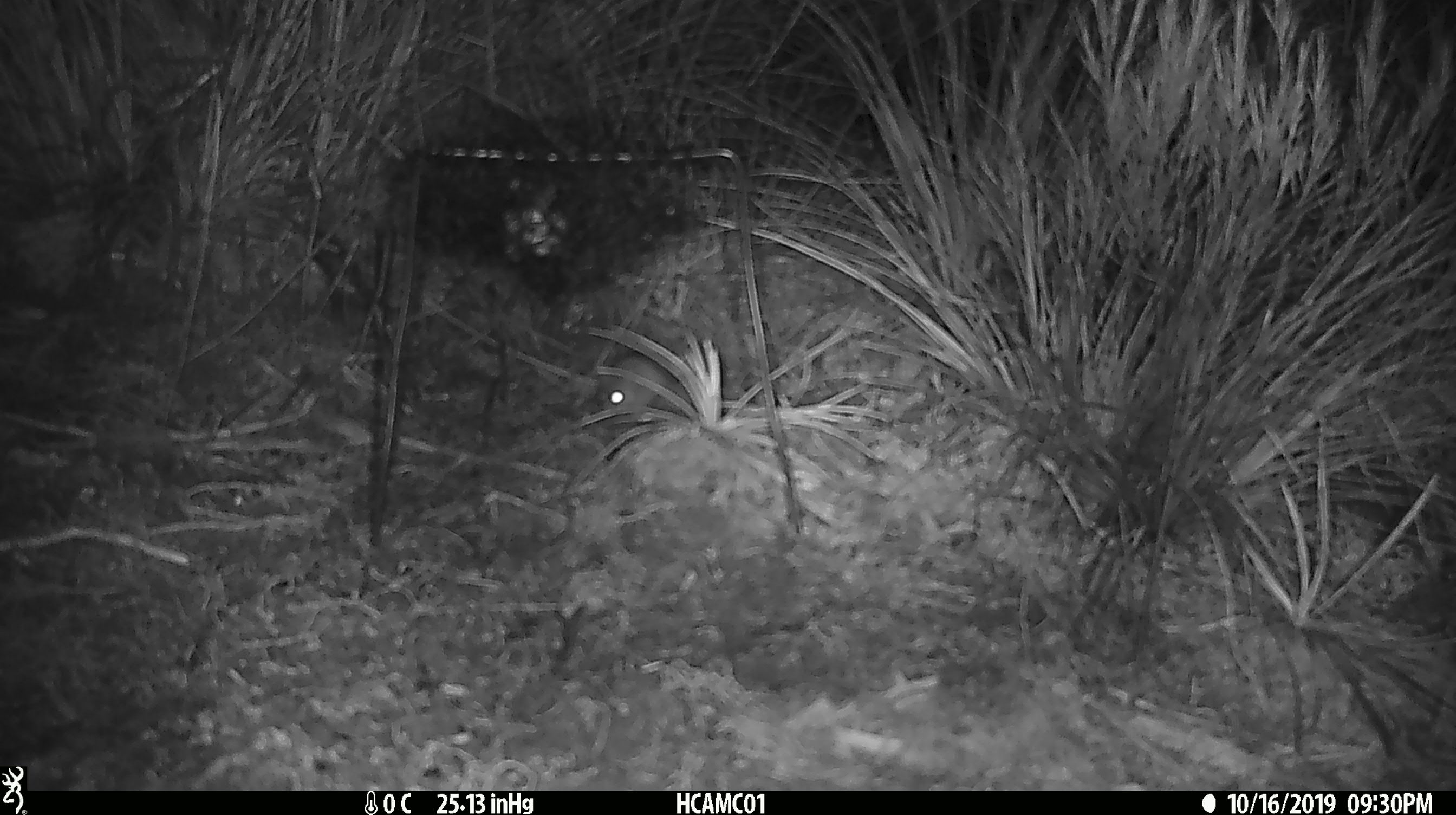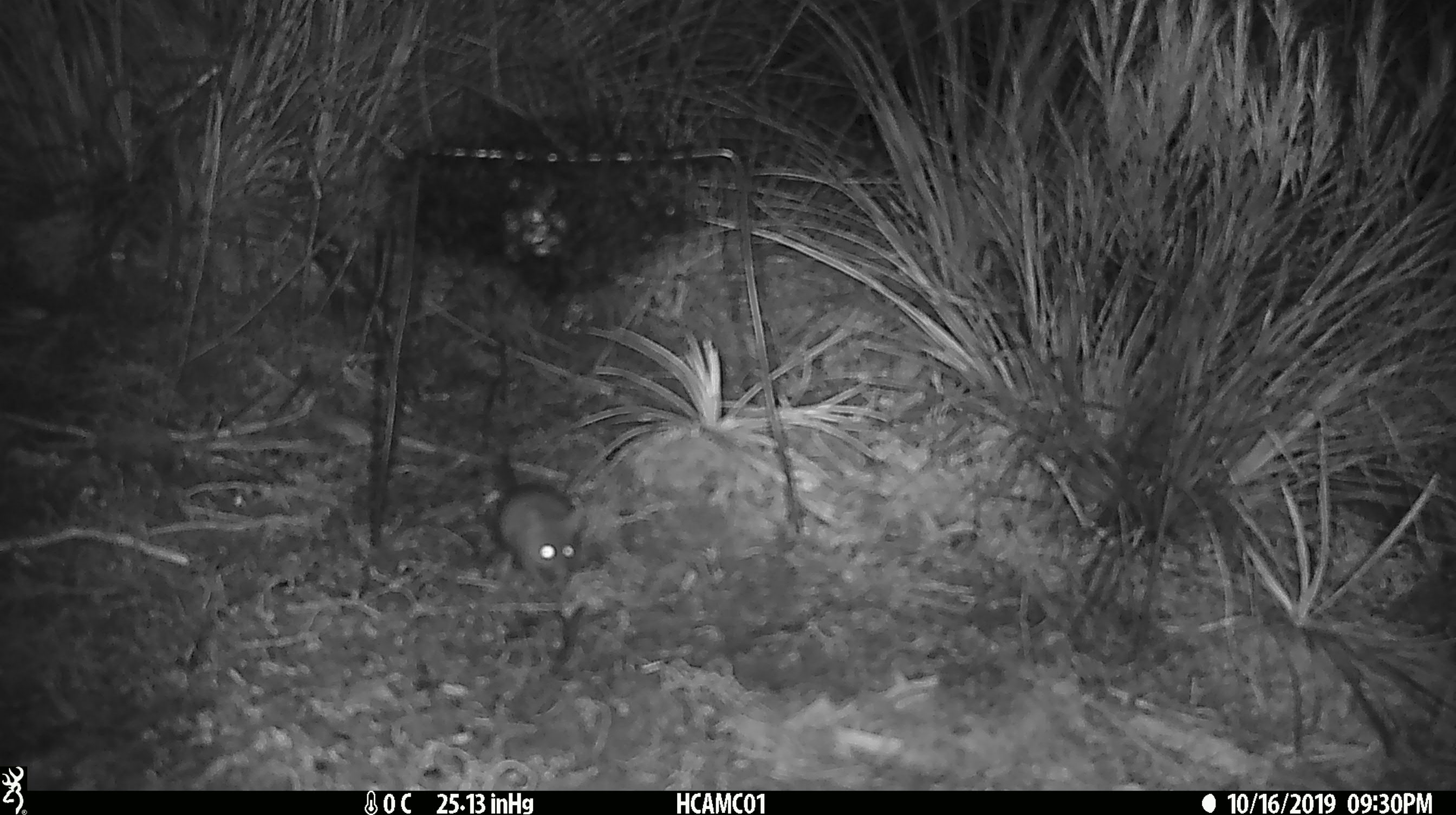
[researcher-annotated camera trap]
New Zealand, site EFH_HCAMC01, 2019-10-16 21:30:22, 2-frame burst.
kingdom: Animalia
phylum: Chordata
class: Mammalia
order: Rodentia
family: Muridae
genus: Mus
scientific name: Mus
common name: mouse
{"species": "mouse (Mus)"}